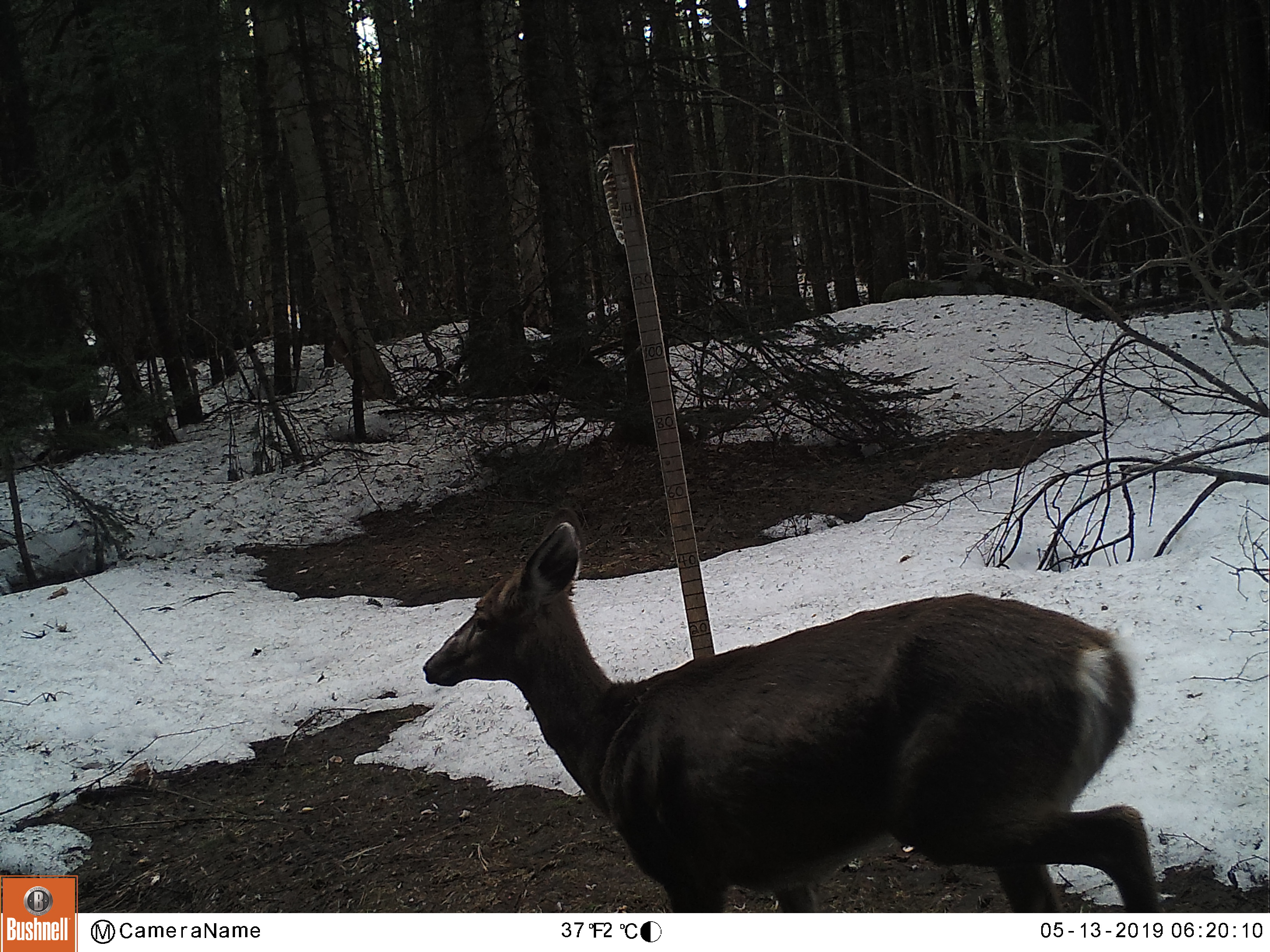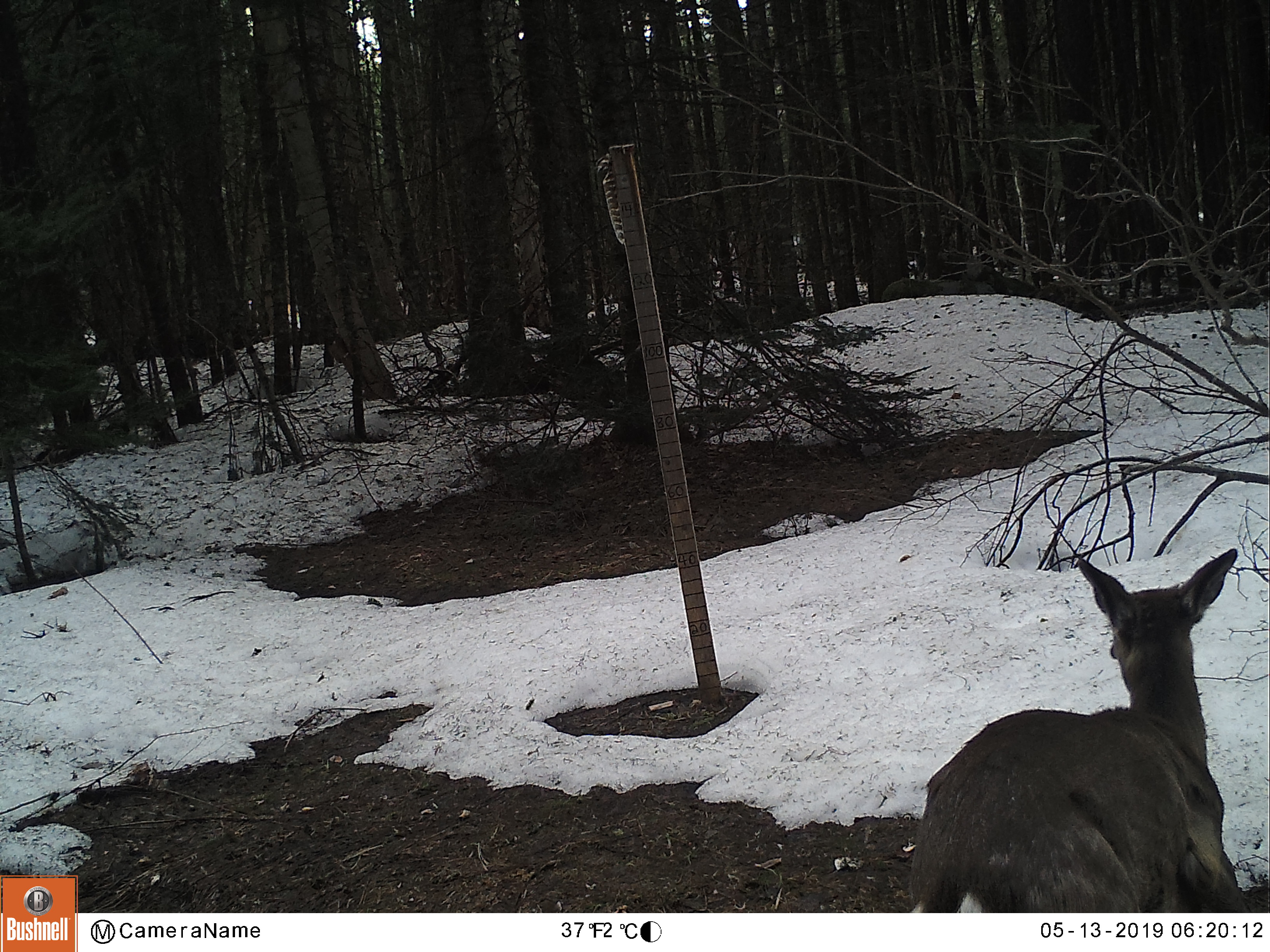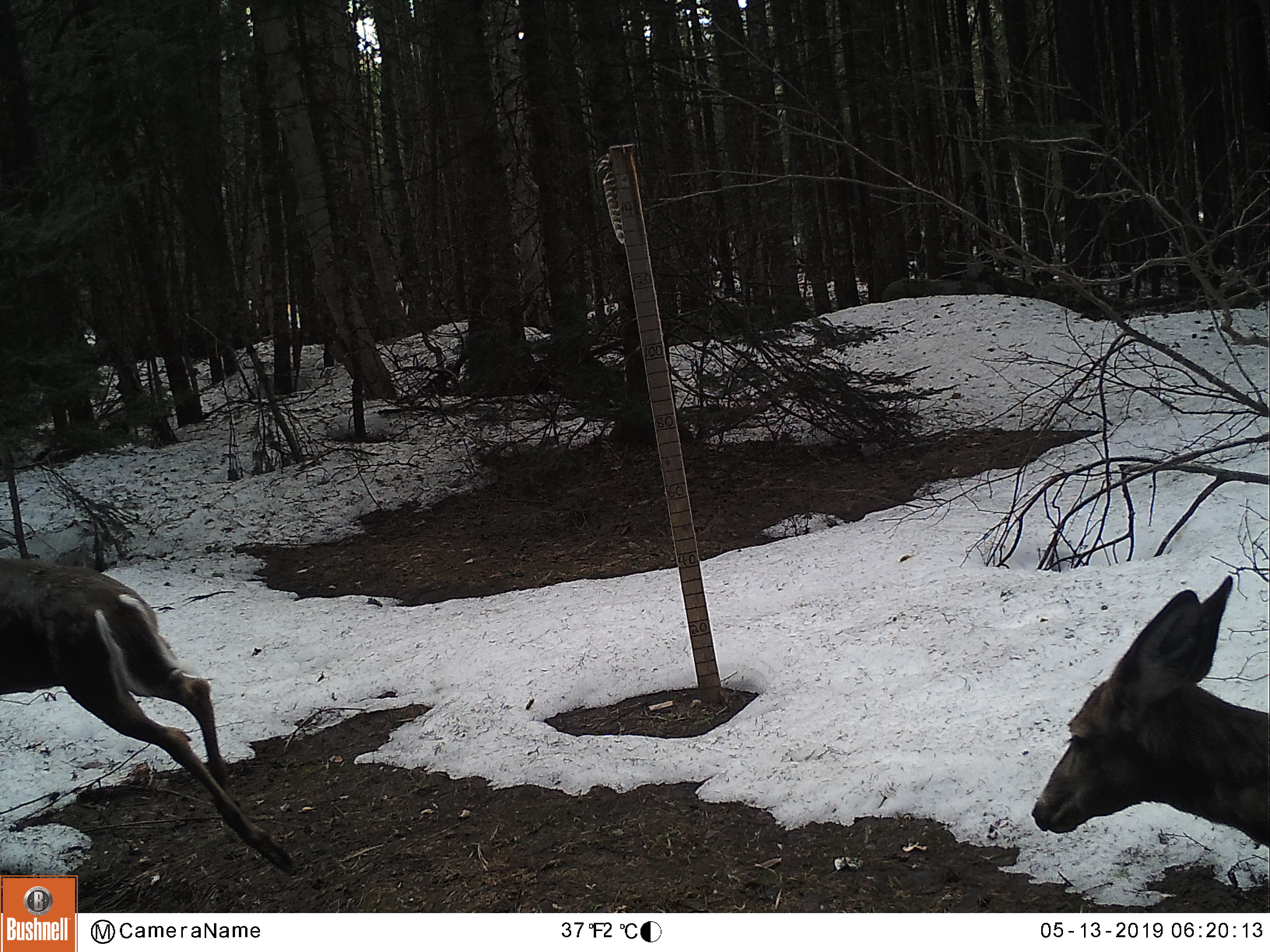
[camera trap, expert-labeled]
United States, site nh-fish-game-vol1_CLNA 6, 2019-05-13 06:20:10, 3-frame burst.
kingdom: Animalia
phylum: Chordata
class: Mammalia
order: Artiodactyla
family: Cervidae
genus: Odocoileus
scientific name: Odocoileus virginianus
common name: white-tailed deer